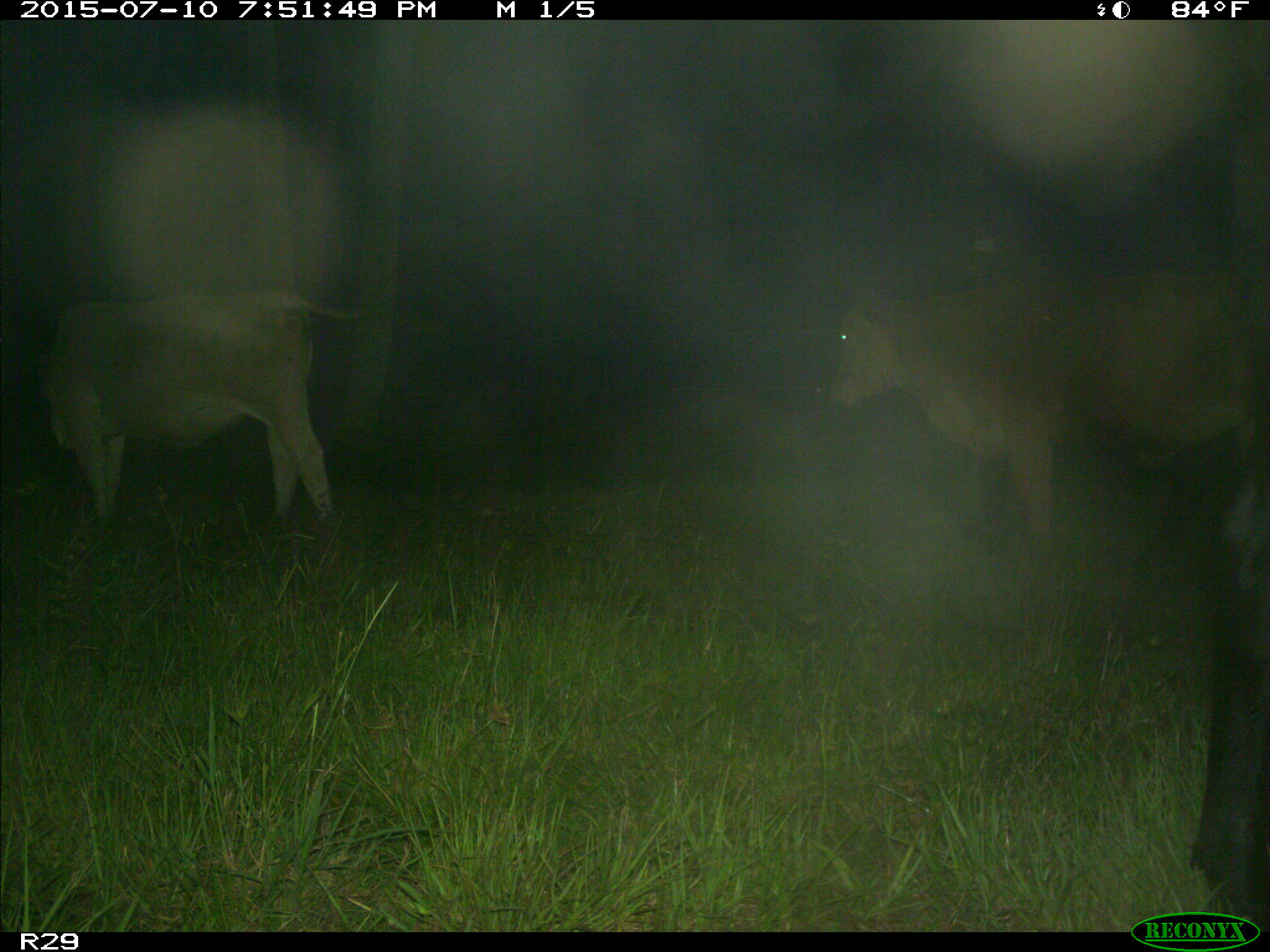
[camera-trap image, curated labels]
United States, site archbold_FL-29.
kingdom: Animalia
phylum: Chordata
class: Mammalia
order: Artiodactyla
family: Bovidae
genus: Bos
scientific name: Bos taurus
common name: domestic cow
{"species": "Bos taurus (domestic cow)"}